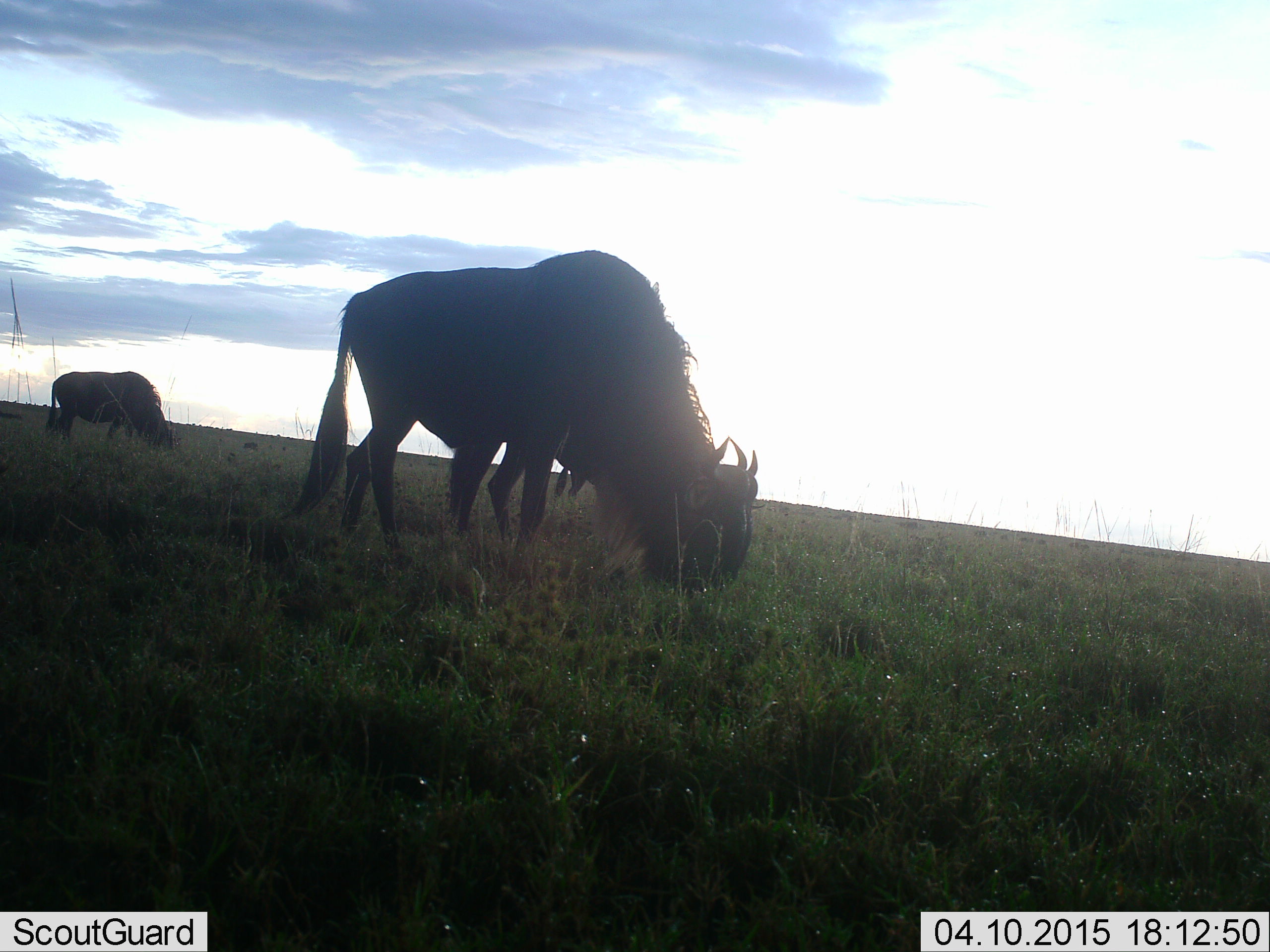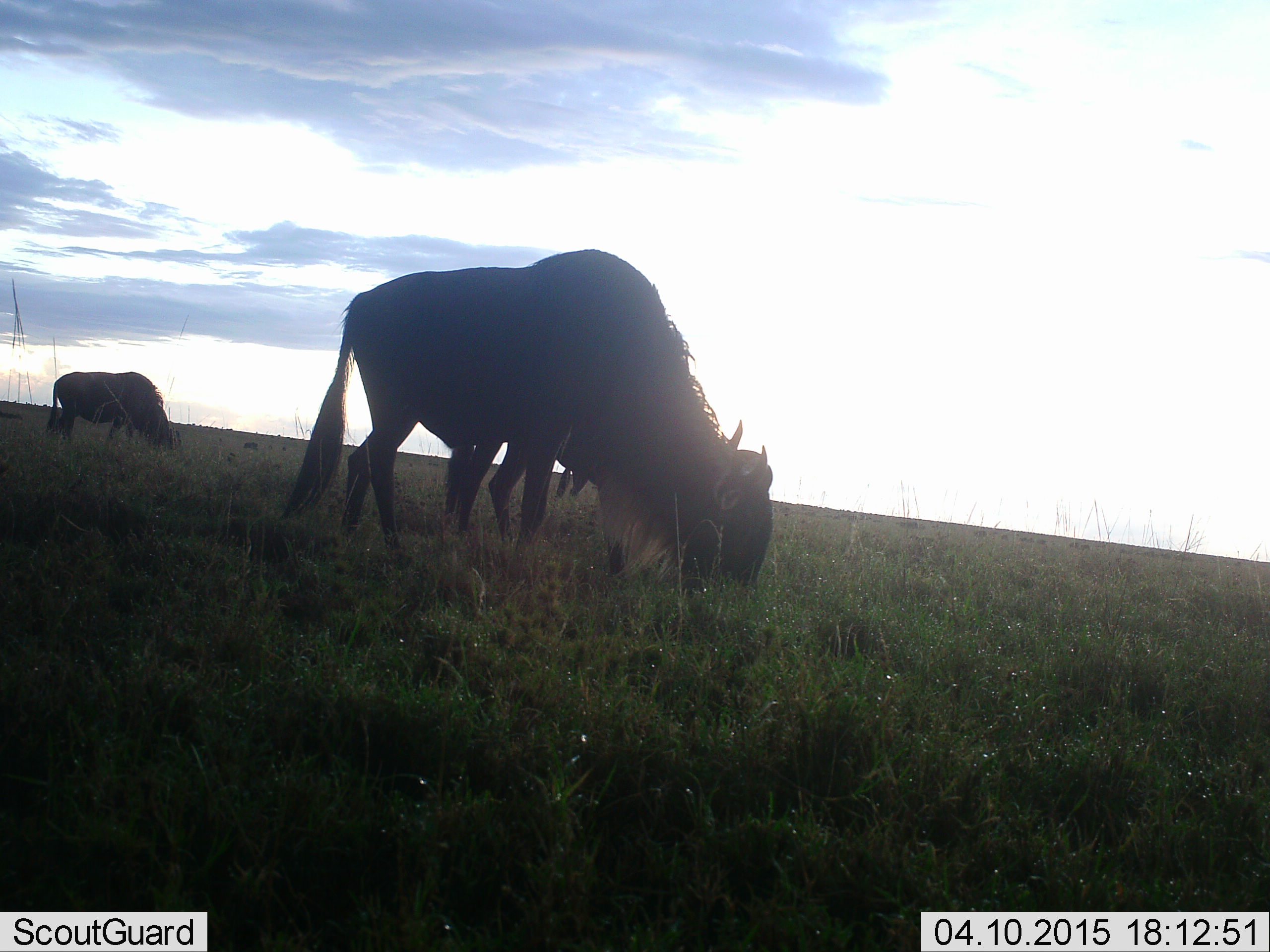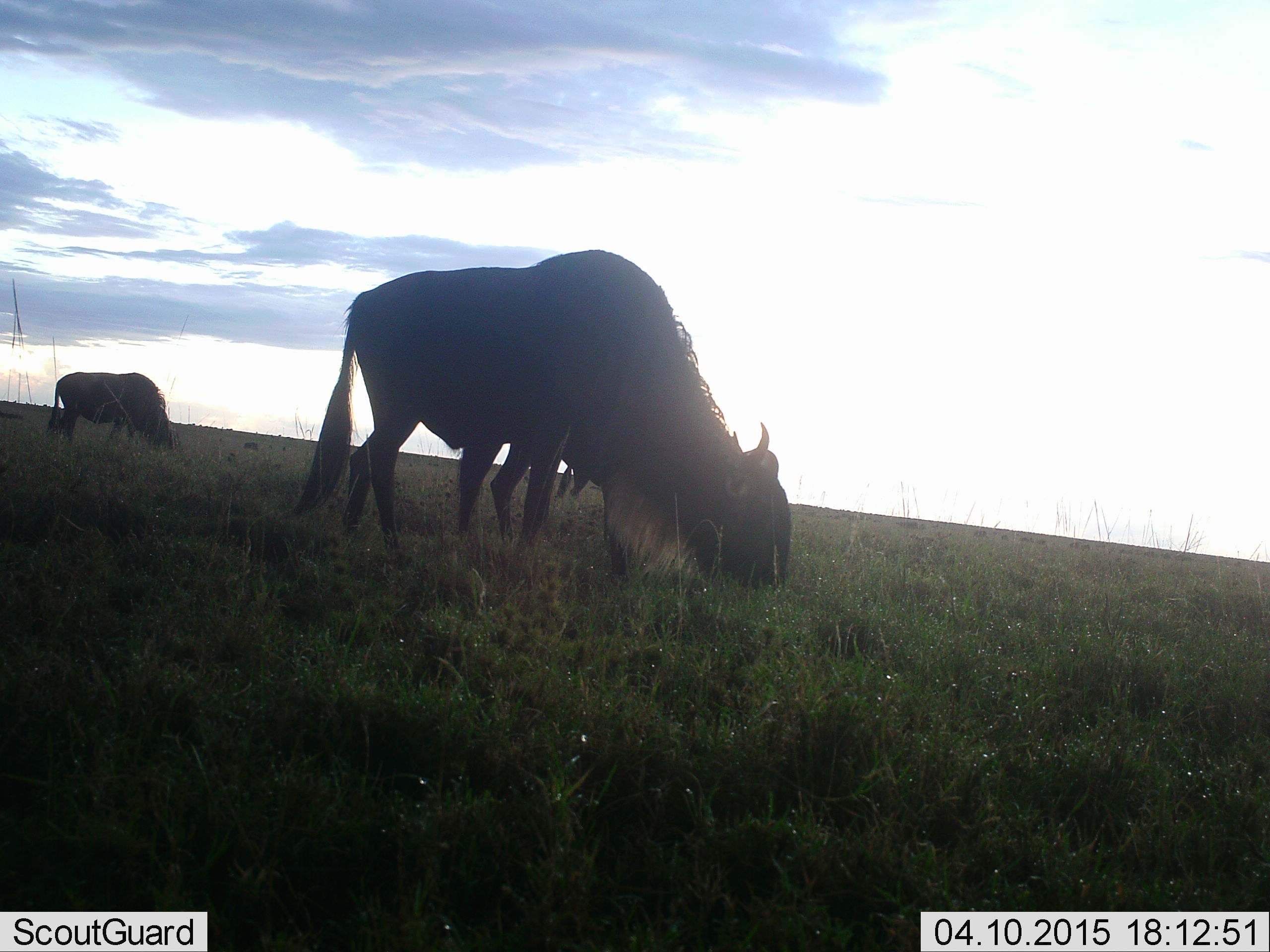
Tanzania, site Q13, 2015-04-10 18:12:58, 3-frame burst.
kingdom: Animalia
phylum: Chordata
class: Mammalia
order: Artiodactyla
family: Bovidae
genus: Connochaetes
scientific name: Connochaetes taurinus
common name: blue wildebeest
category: wildebeest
Wildebeest (blue wildebeest) (Connochaetes taurinus), count 3. Behavior (volunteer vote fractions): standing 10%, resting 10%, moving 0%, interacting 0%. Young present (vote fraction): 0%. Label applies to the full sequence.